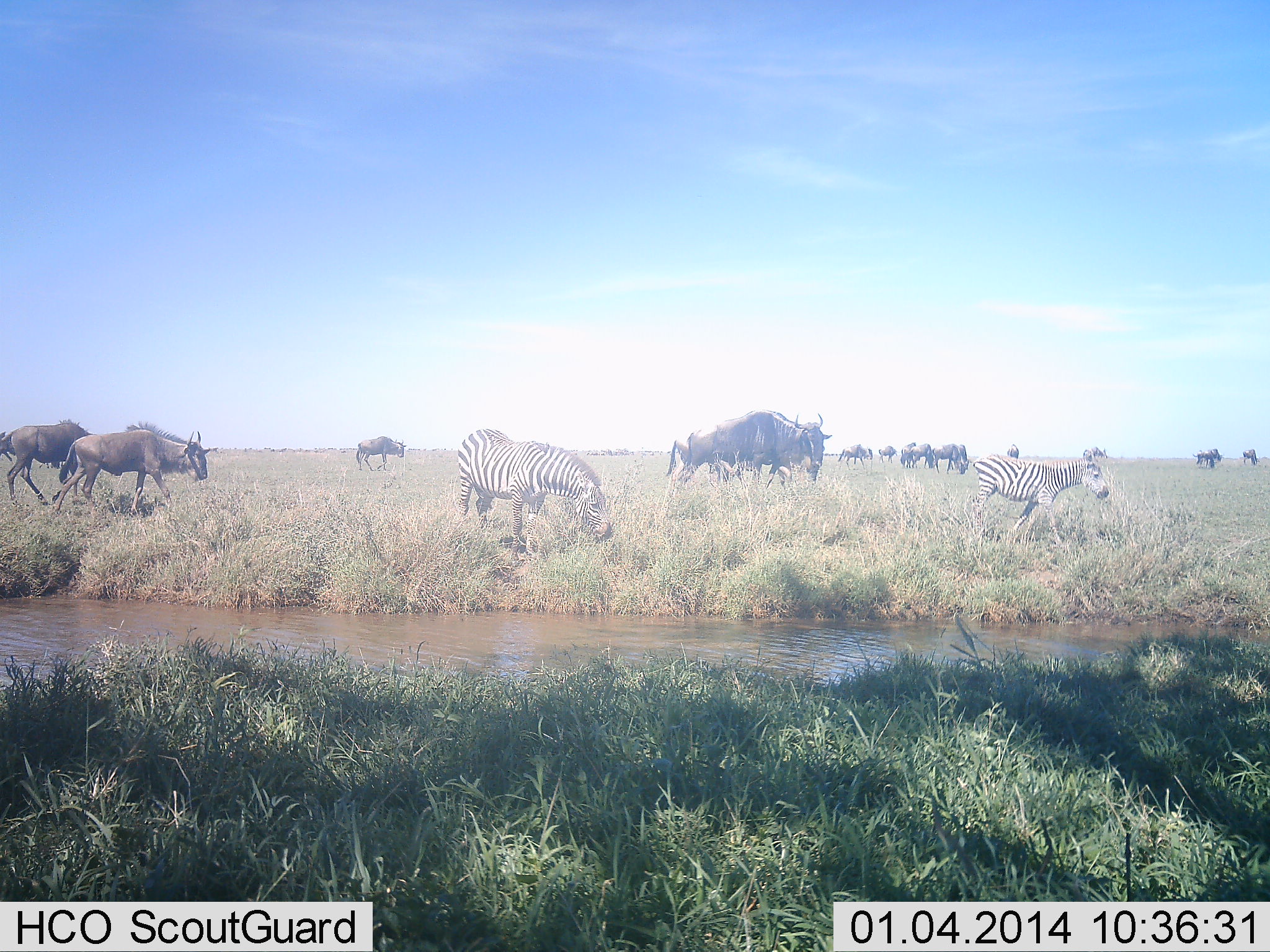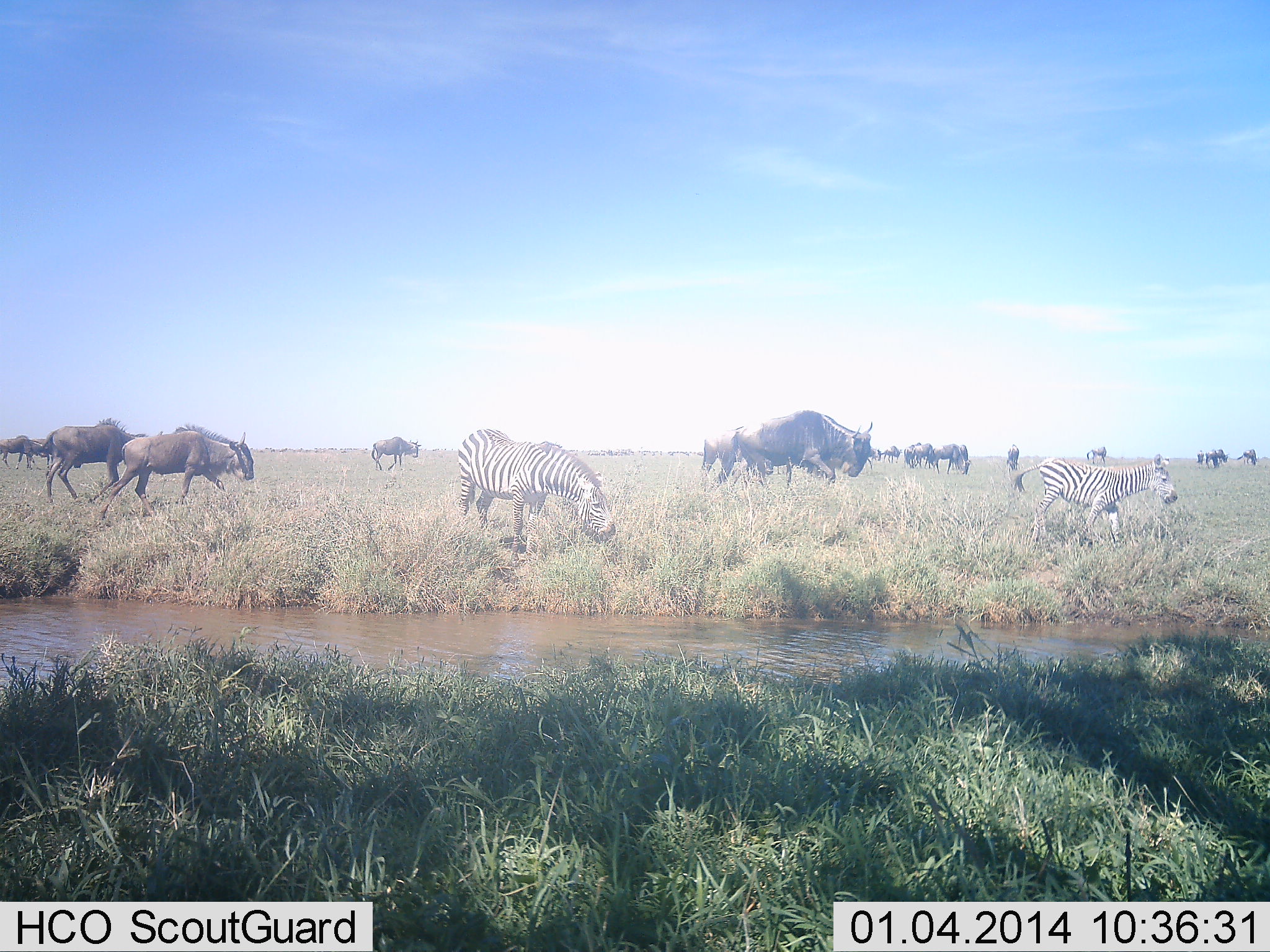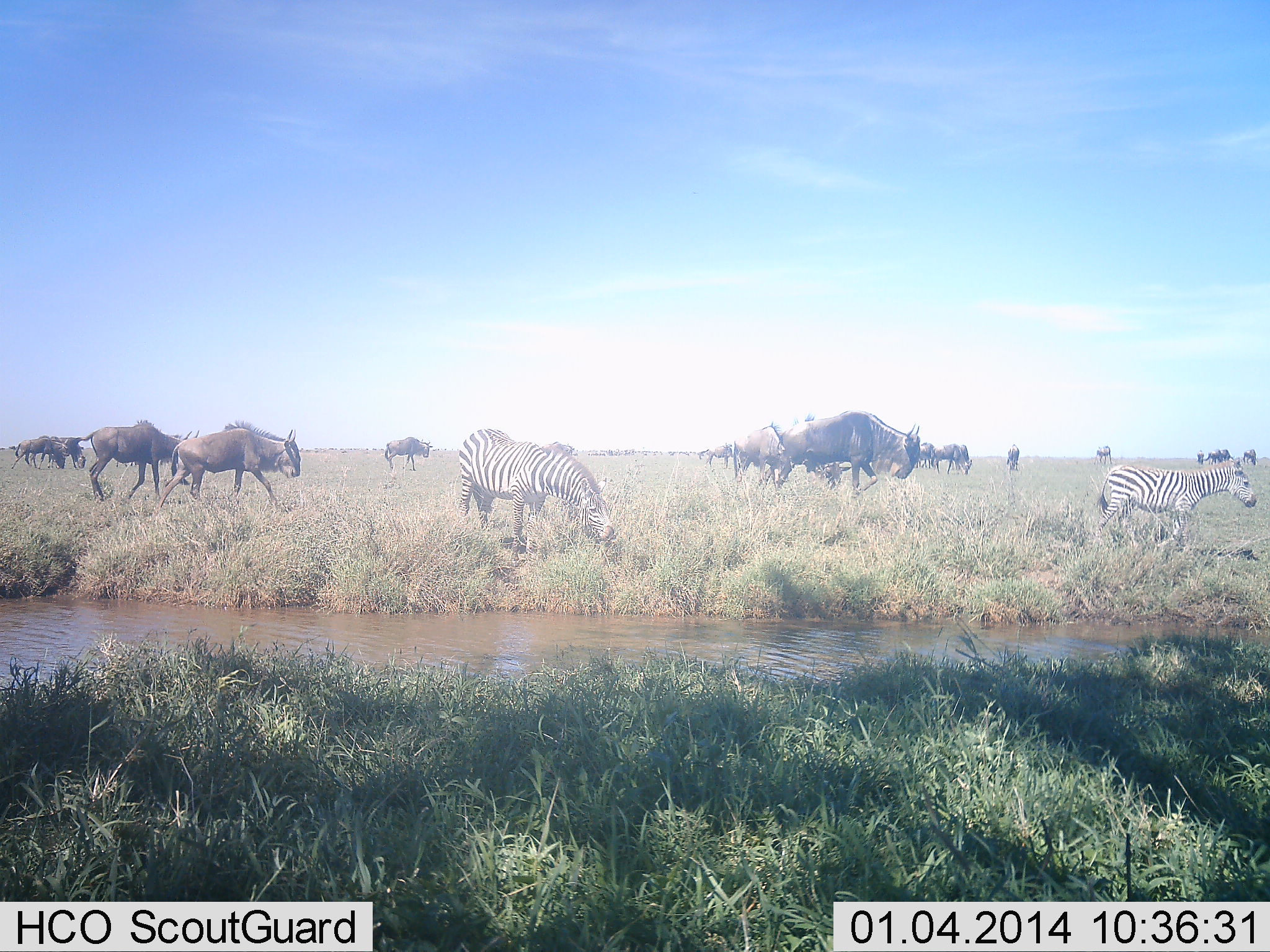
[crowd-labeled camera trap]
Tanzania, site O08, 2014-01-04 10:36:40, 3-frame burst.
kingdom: Animalia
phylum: Chordata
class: Mammalia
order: Artiodactyla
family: Bovidae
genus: Connochaetes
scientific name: Connochaetes taurinus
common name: blue wildebeest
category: wildebeest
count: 11-50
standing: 40%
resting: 0%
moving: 80%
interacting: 0%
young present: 10%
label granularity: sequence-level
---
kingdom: Animalia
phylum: Chordata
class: Mammalia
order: Perissodactyla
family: Equidae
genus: Equus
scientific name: Equus quagga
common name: plains zebra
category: zebra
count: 2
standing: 45%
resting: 0%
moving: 82%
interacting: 0%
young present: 36%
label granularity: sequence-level